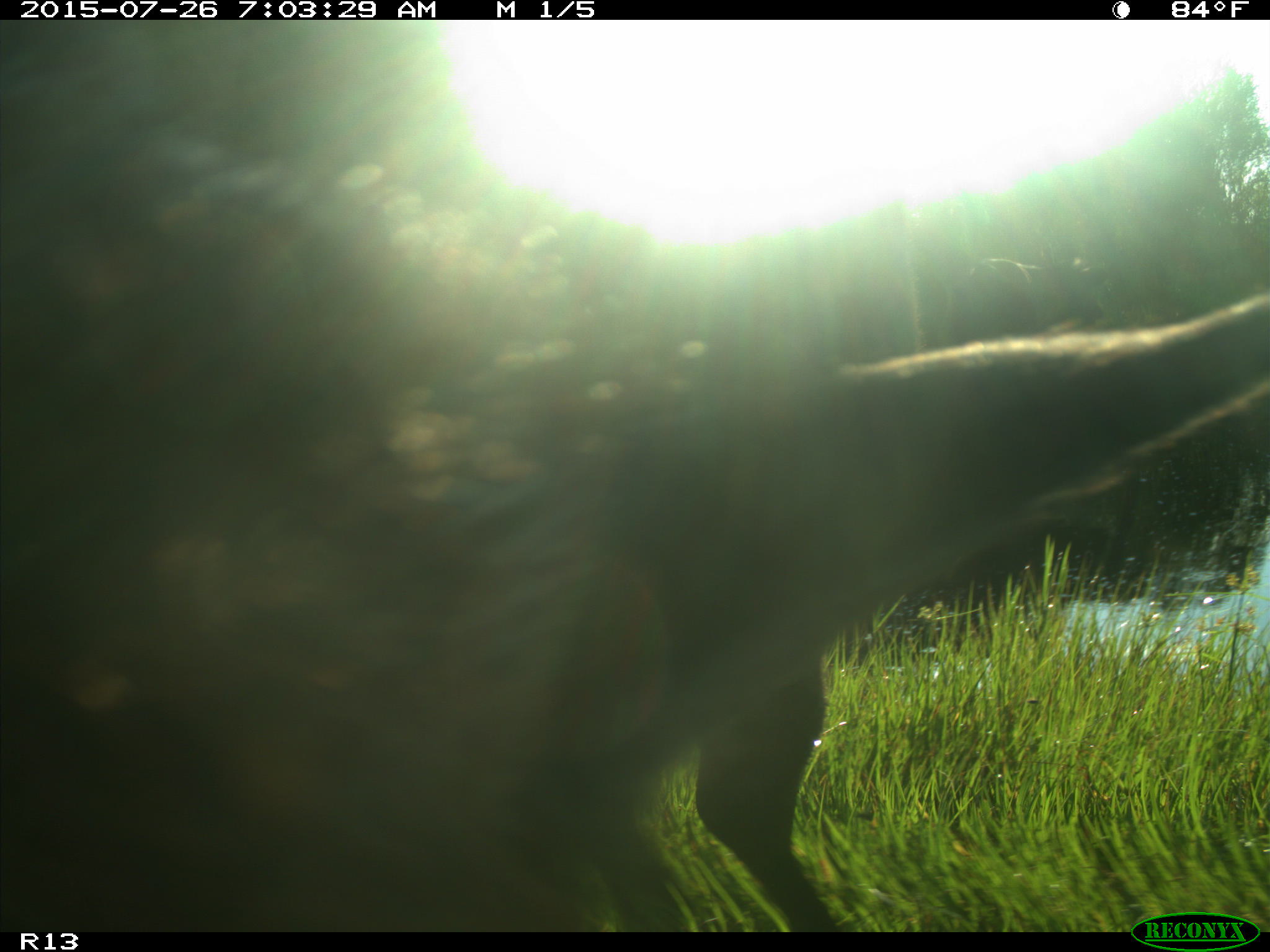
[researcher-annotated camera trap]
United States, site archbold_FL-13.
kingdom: Animalia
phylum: Chordata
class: Mammalia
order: Artiodactyla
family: Bovidae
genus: Bos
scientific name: Bos taurus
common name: domestic cow